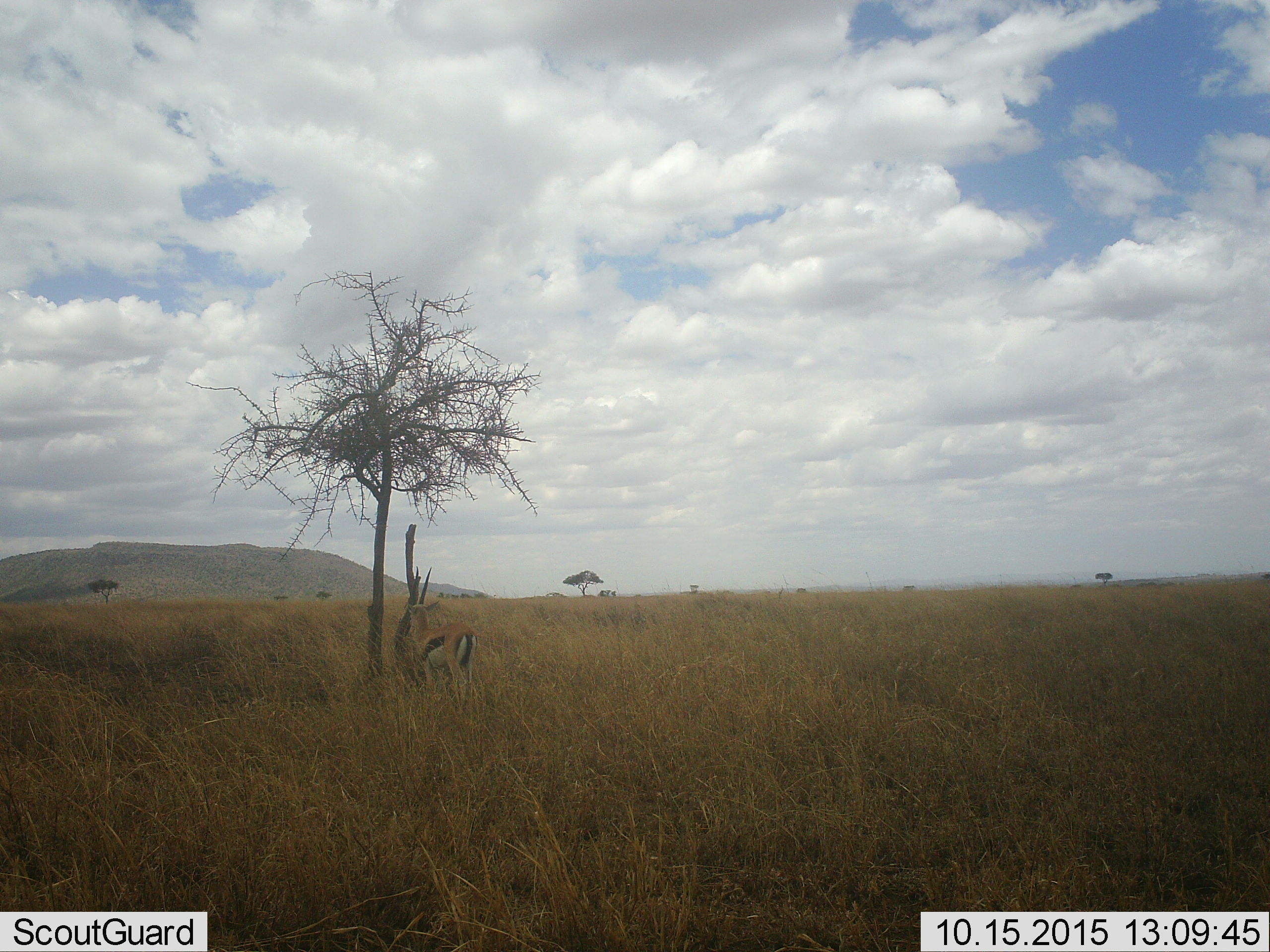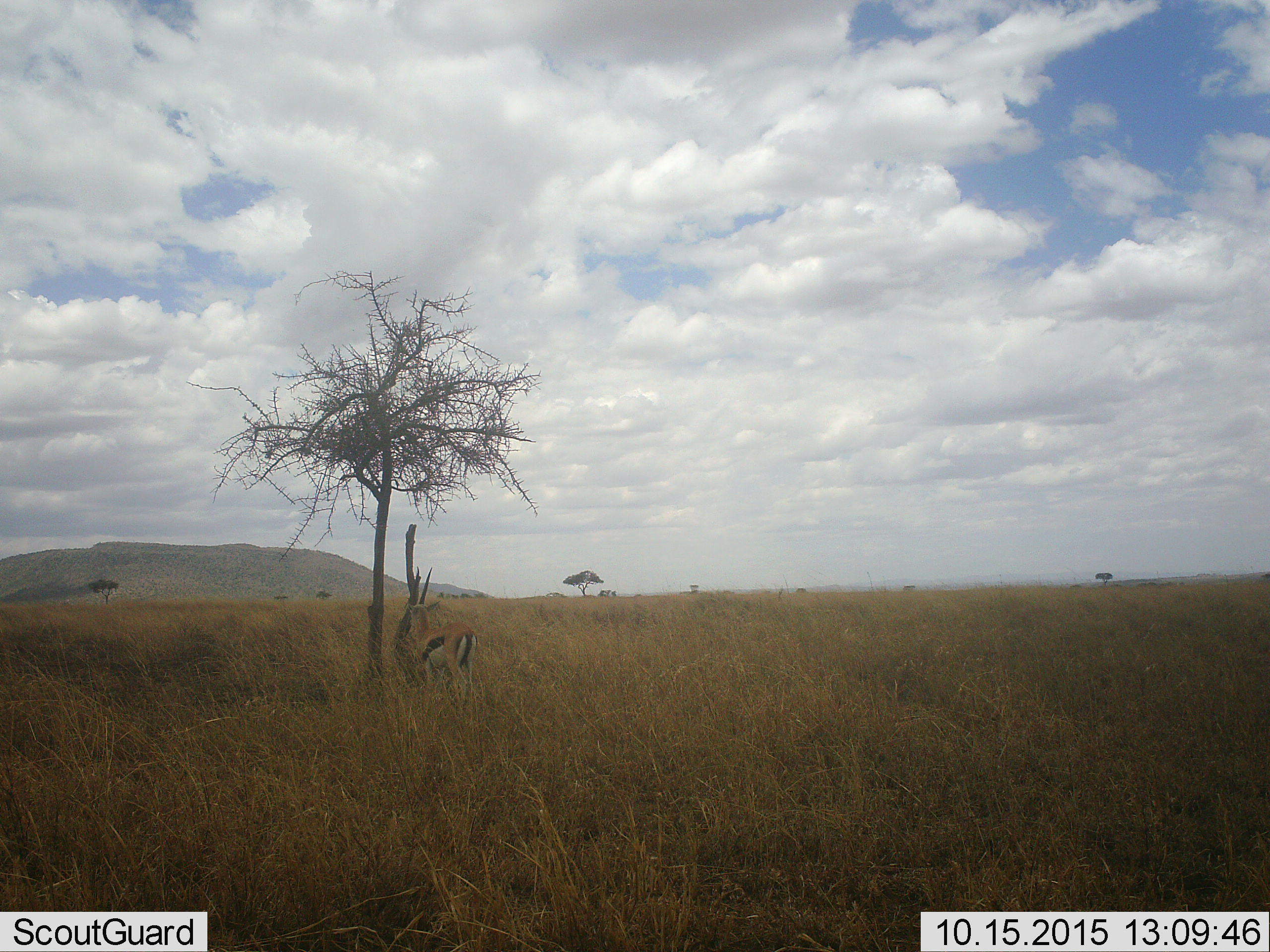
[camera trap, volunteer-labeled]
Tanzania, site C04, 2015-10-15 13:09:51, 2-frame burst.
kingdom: Animalia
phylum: Chordata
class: Mammalia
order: Artiodactyla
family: Bovidae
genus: Eudorcas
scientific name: Eudorcas thomsonii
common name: thomson's gazelle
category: gazellethomsons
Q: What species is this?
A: Gazellethomsons (thomson's gazelle) (Eudorcas thomsonii).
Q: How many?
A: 1.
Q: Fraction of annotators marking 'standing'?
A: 82%.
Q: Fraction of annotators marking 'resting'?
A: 0%.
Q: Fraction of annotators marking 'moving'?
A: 6%.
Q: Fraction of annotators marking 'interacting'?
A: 0%.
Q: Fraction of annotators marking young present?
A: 0%.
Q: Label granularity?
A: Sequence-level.